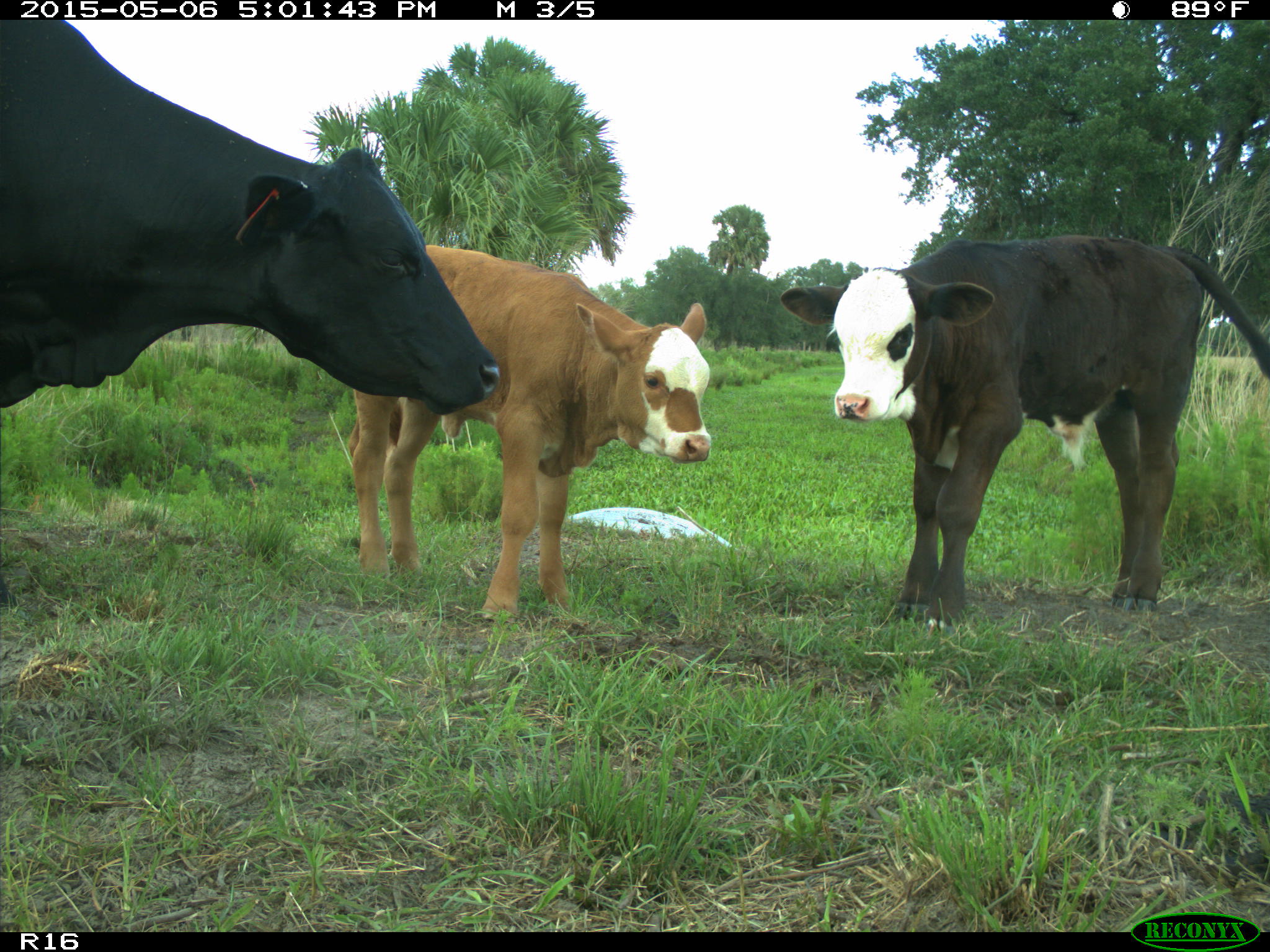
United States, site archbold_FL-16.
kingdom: Animalia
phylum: Chordata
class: Mammalia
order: Artiodactyla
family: Bovidae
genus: Bos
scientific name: Bos taurus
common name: domestic cow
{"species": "Bos taurus (domestic cow)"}